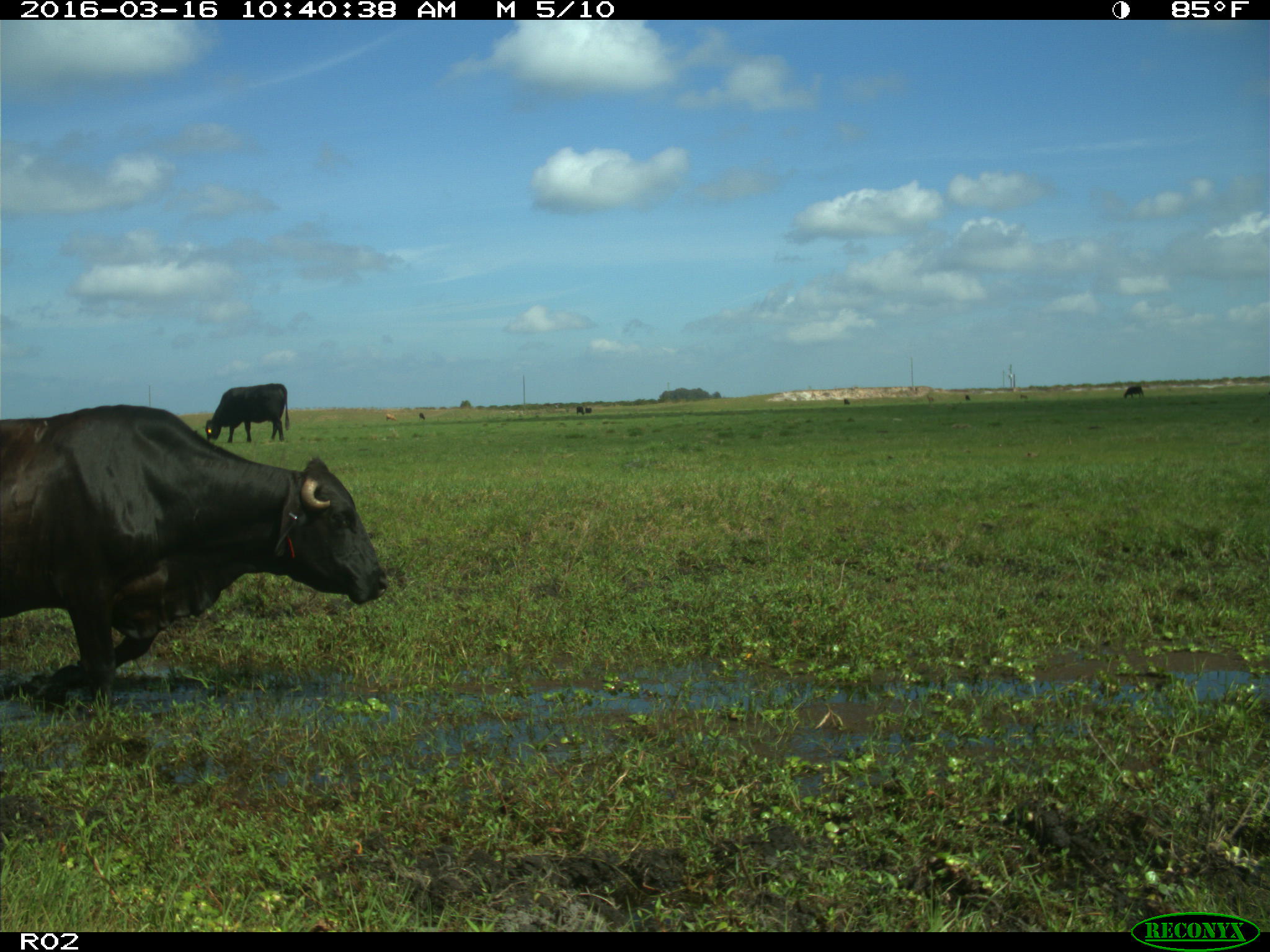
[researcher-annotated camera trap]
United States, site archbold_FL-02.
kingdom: Animalia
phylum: Chordata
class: Mammalia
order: Artiodactyla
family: Bovidae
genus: Bos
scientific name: Bos taurus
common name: domestic cow